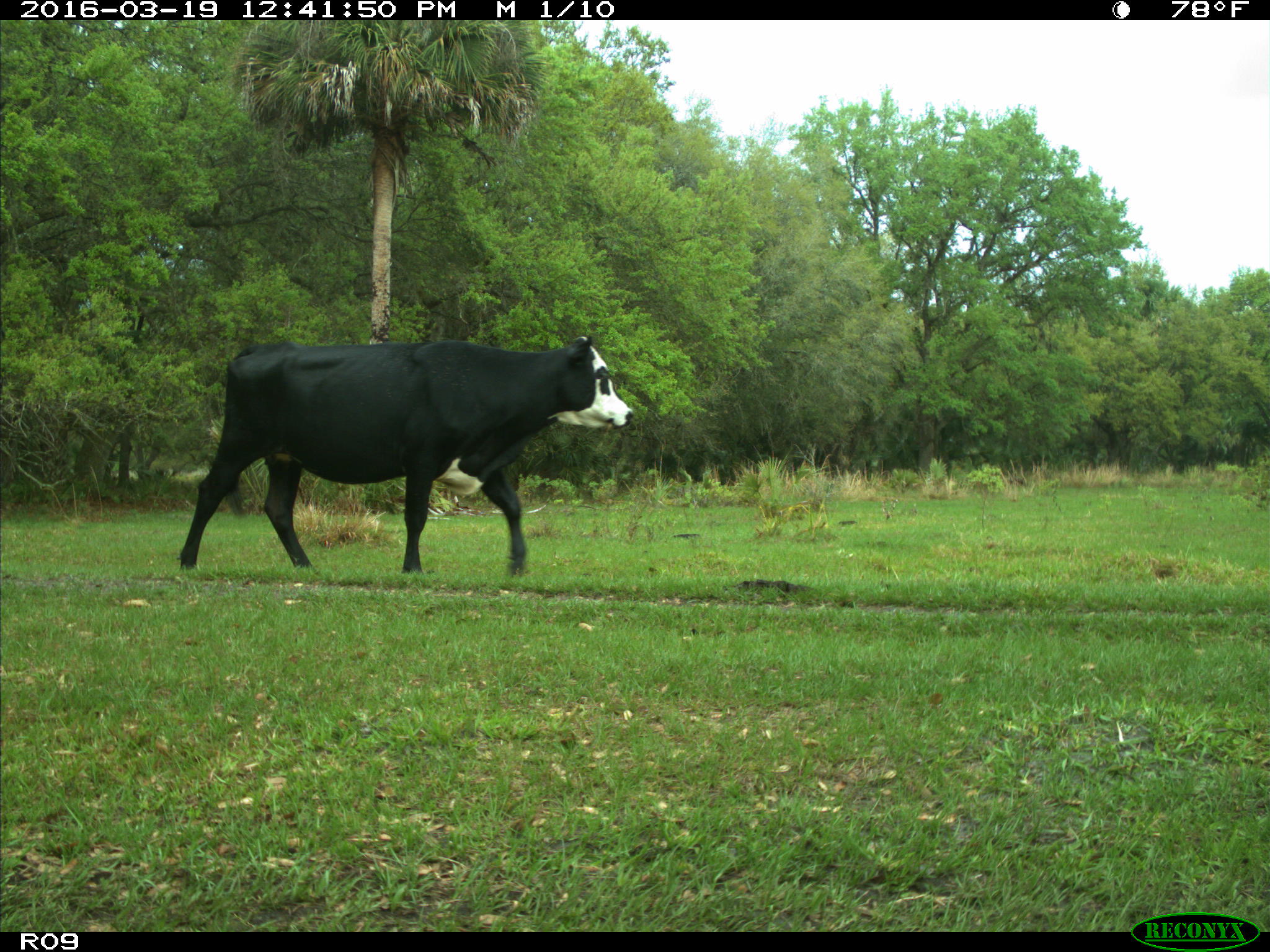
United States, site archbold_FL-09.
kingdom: Animalia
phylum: Chordata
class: Mammalia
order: Artiodactyla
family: Bovidae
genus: Bos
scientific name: Bos taurus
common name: domestic cow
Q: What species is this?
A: Bos taurus (domestic cow).